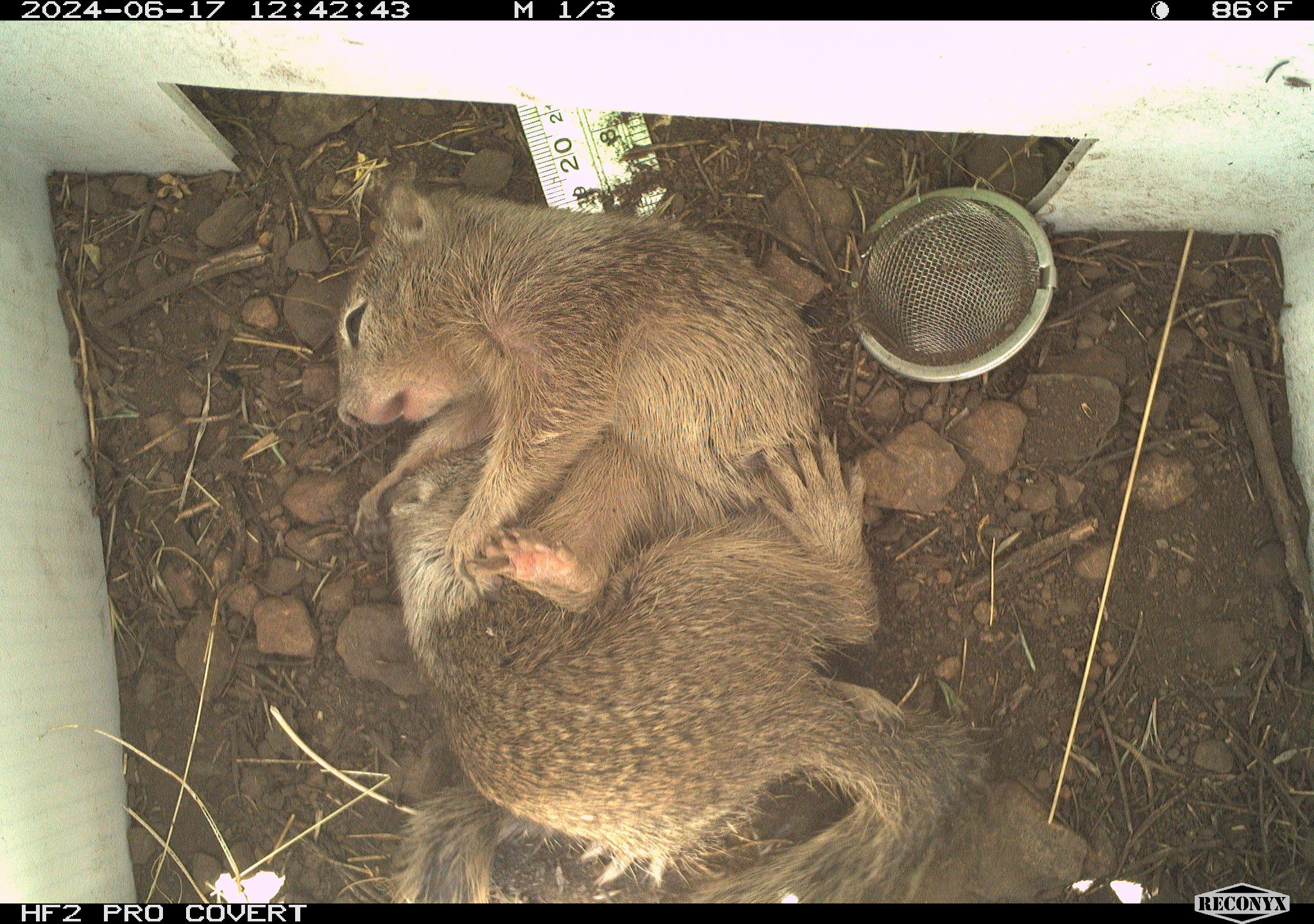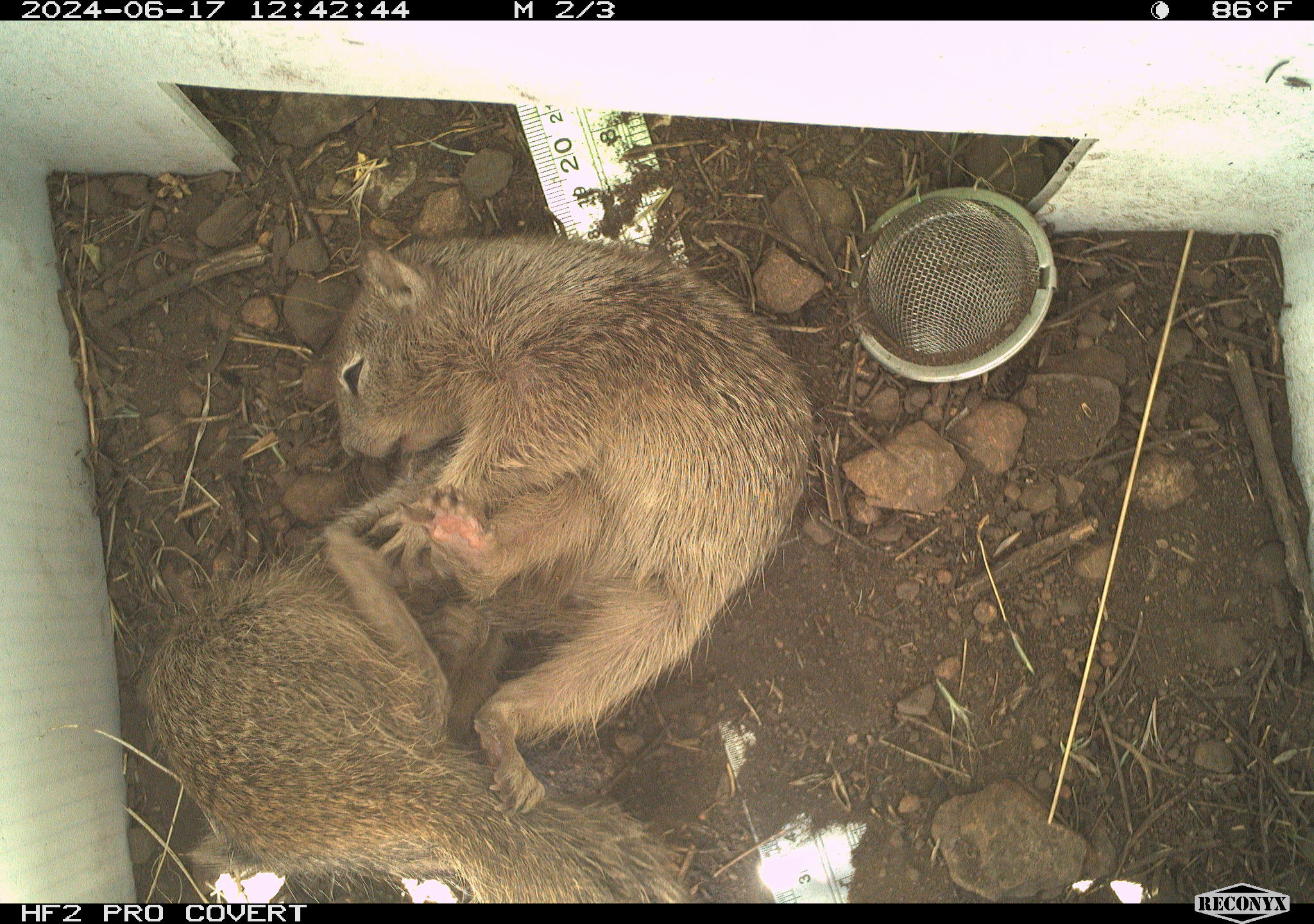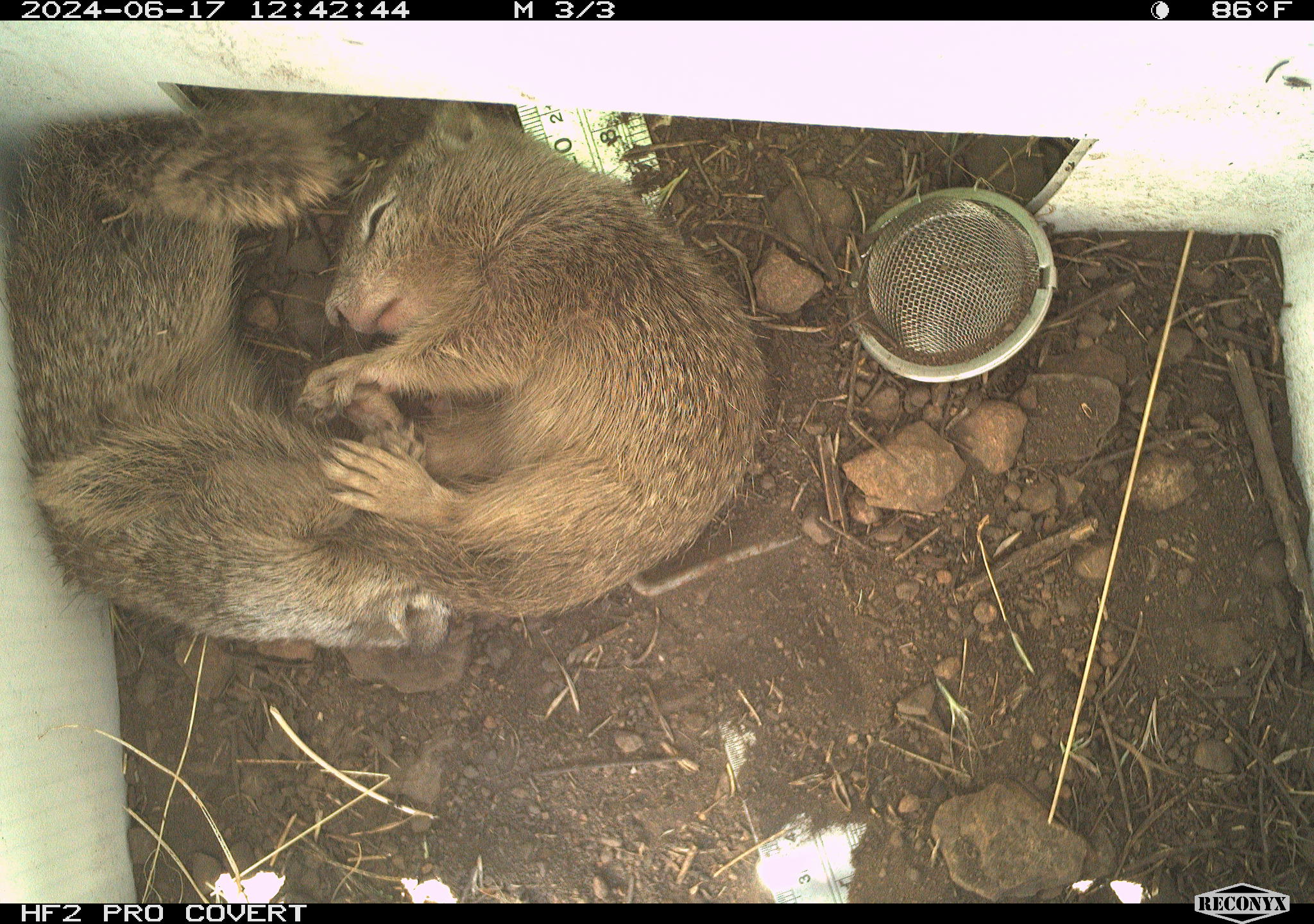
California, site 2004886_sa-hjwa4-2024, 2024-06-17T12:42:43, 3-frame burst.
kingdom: Animalia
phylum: Chordata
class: Mammalia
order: Rodentia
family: Sciuridae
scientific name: Sciuridae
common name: squirrels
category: sciuridae family